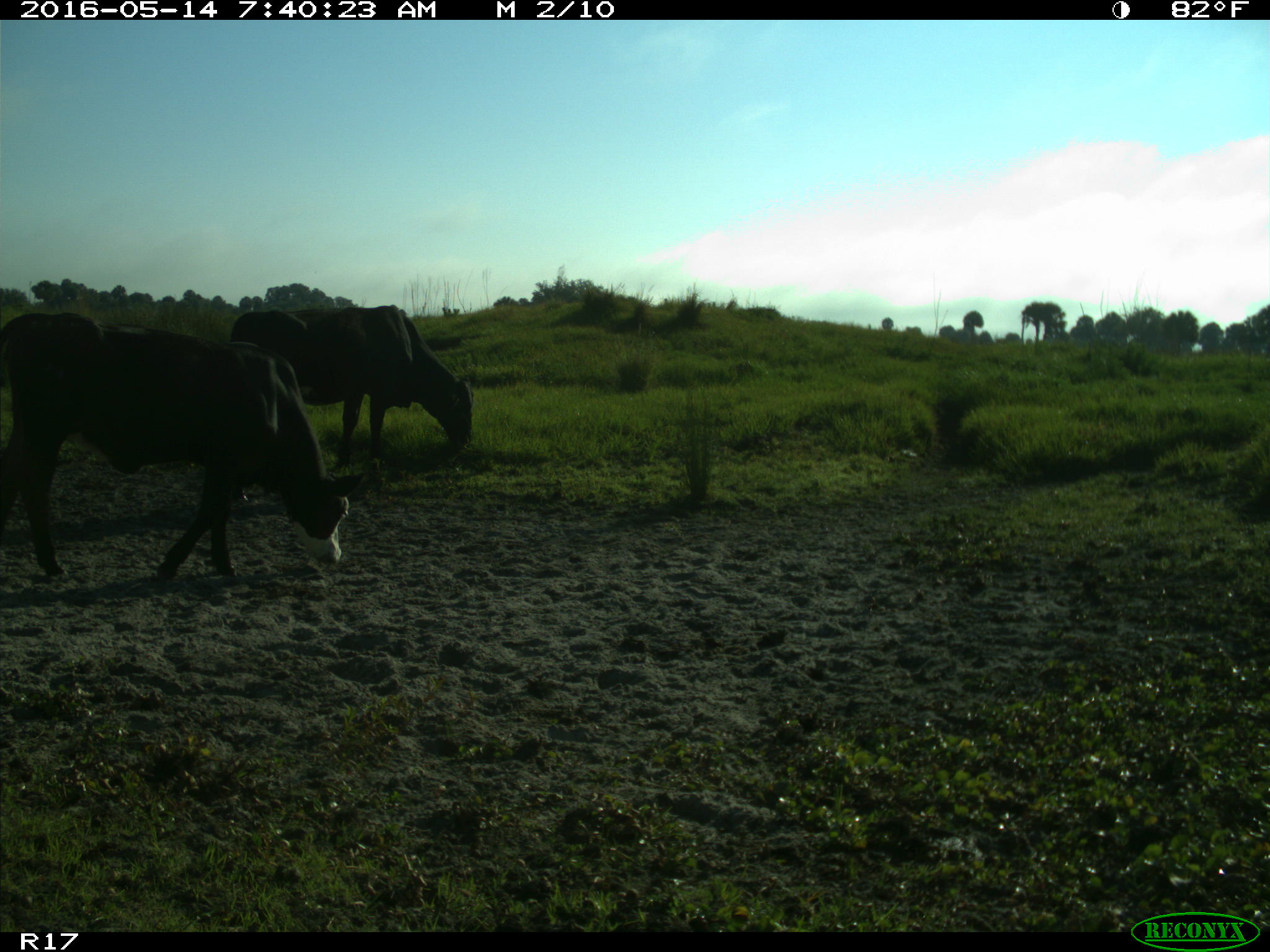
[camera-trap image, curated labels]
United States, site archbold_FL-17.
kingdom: Animalia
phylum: Chordata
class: Mammalia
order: Artiodactyla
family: Bovidae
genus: Bos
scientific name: Bos taurus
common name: domestic cow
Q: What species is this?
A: Bos taurus (domestic cow).